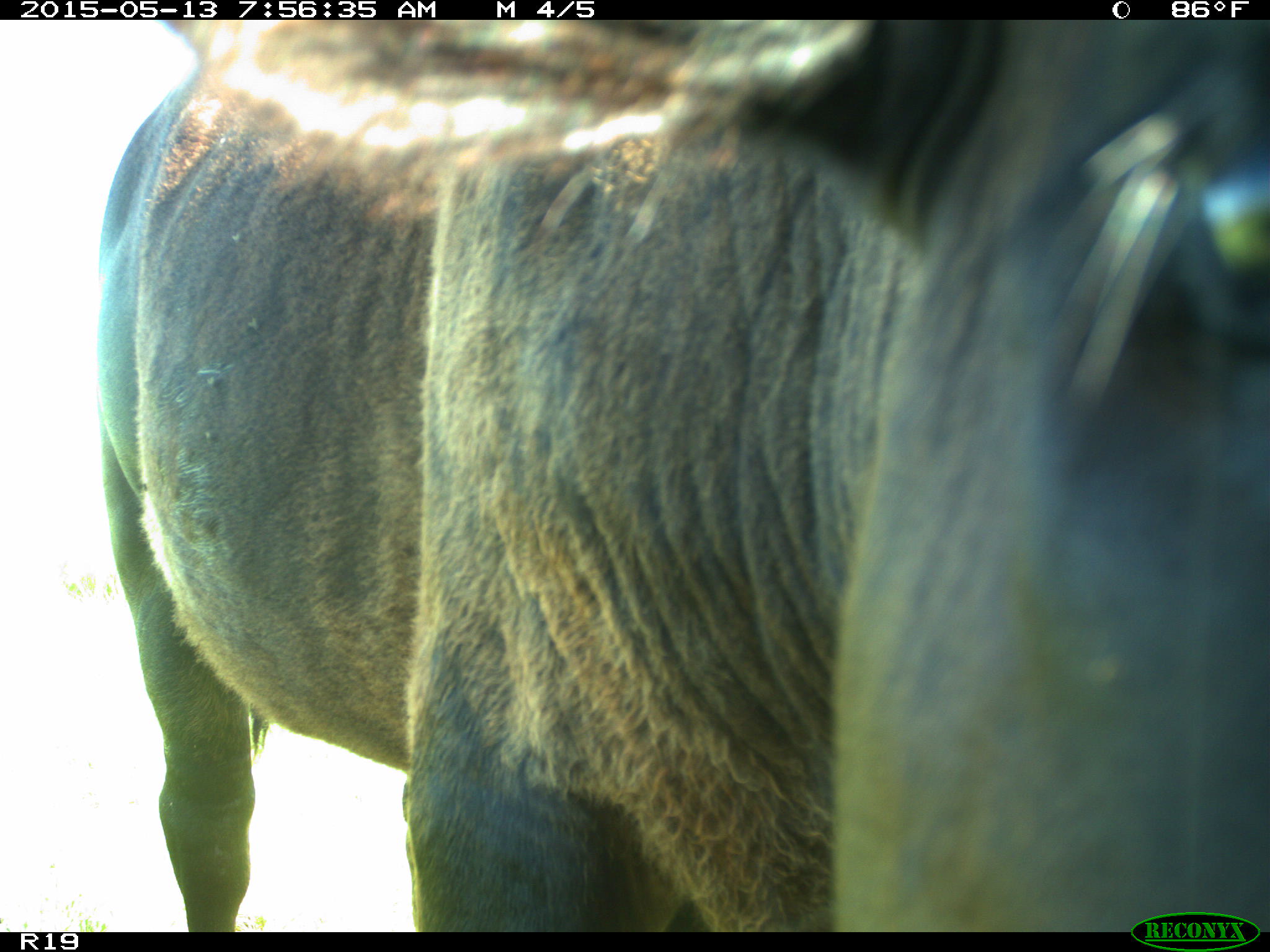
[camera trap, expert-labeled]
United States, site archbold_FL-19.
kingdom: Animalia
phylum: Chordata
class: Mammalia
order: Artiodactyla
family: Bovidae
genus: Bos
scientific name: Bos taurus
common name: domestic cow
Bos taurus (domestic cow).